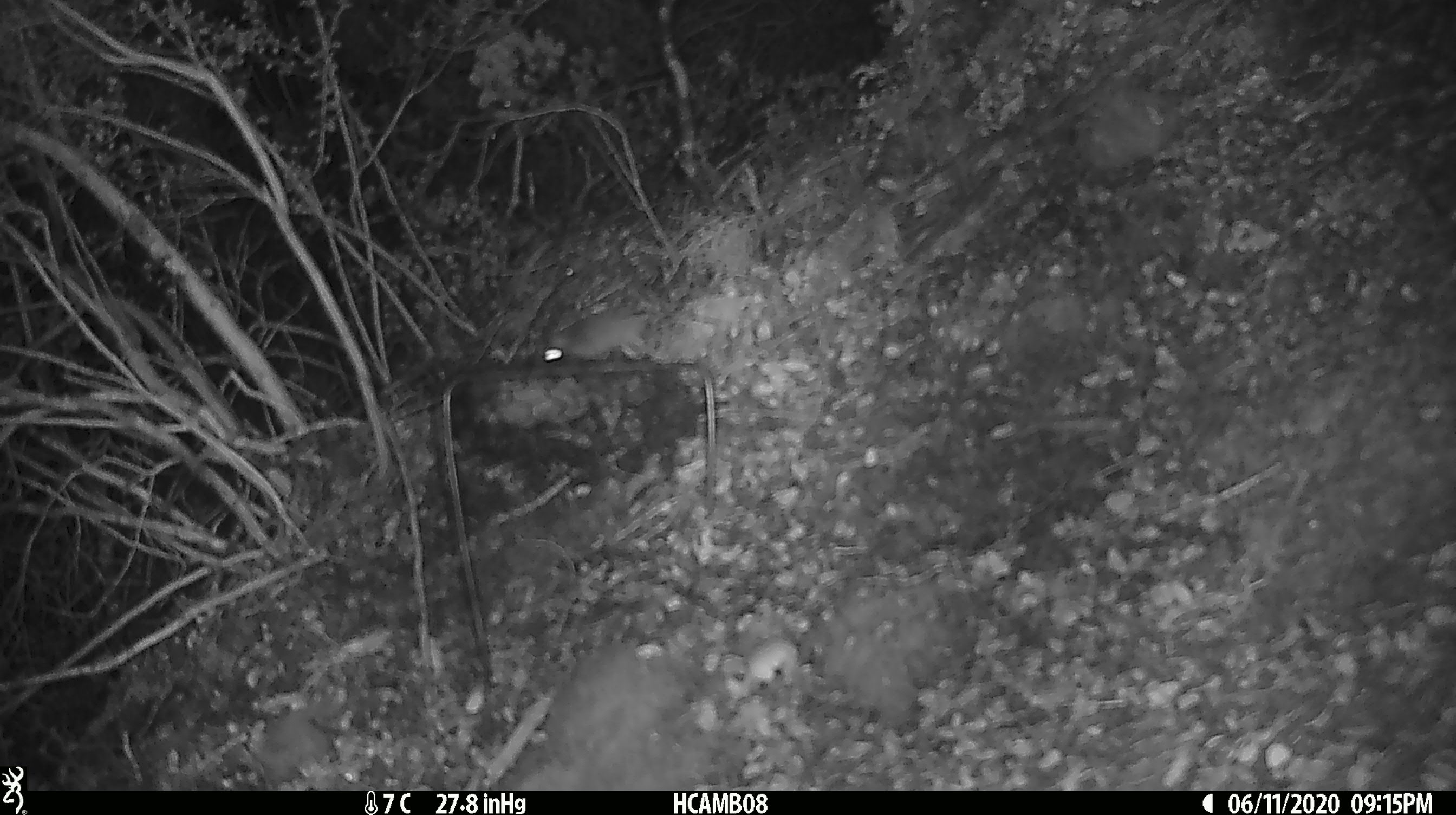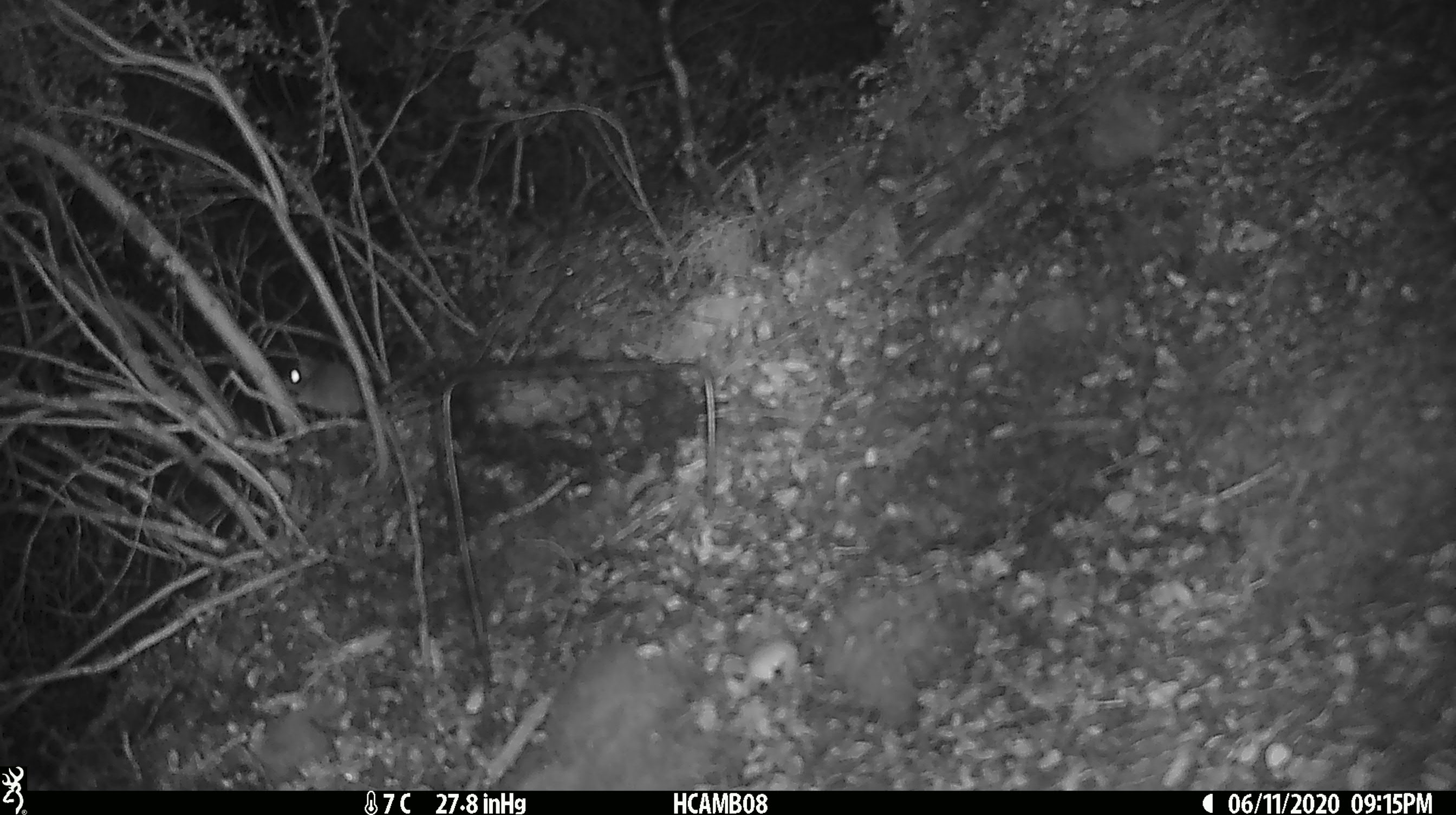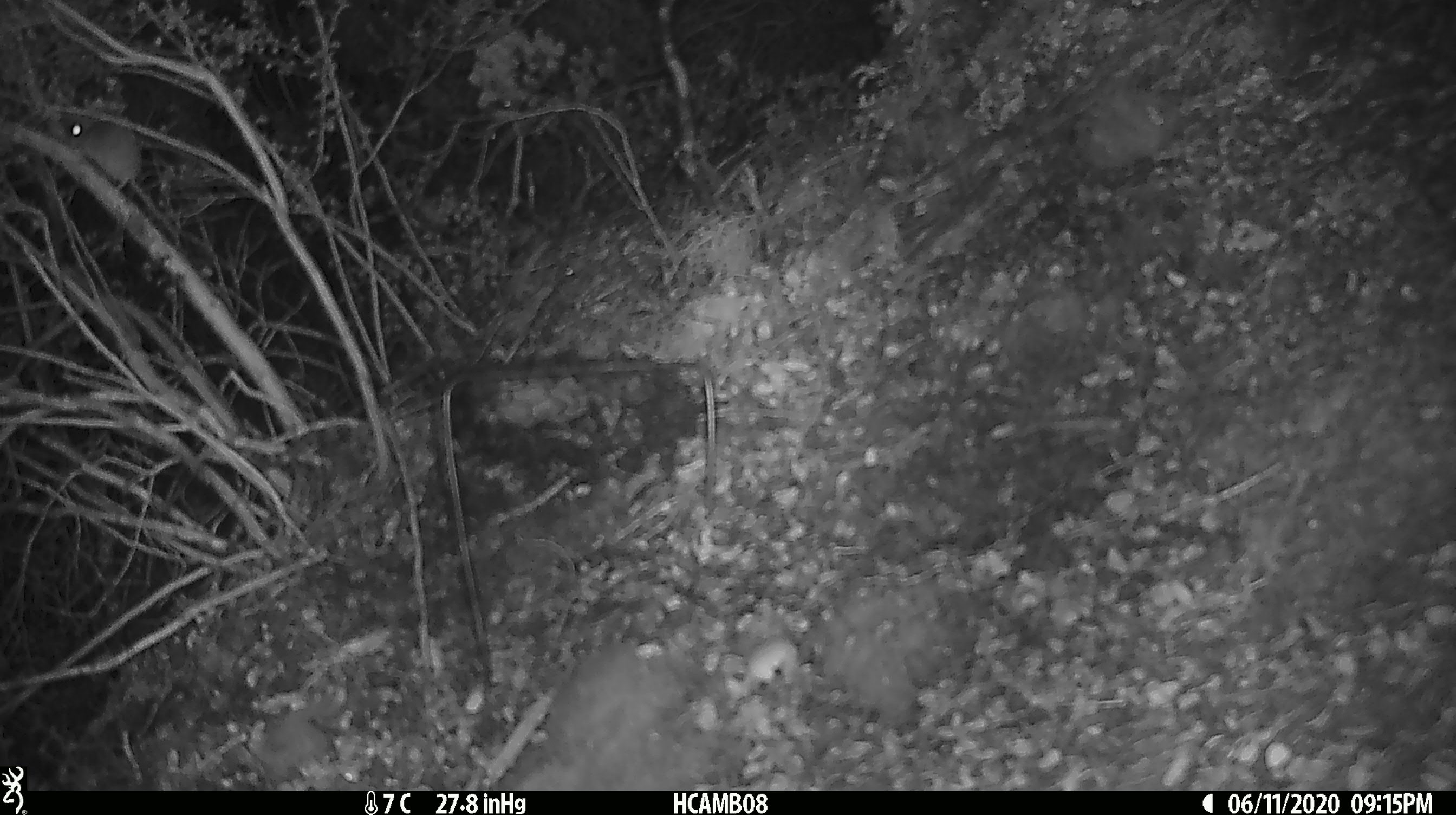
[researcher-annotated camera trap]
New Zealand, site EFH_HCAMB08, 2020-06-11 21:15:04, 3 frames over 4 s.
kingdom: Animalia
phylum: Chordata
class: Mammalia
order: Rodentia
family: Muridae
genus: Mus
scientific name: Mus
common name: mouse